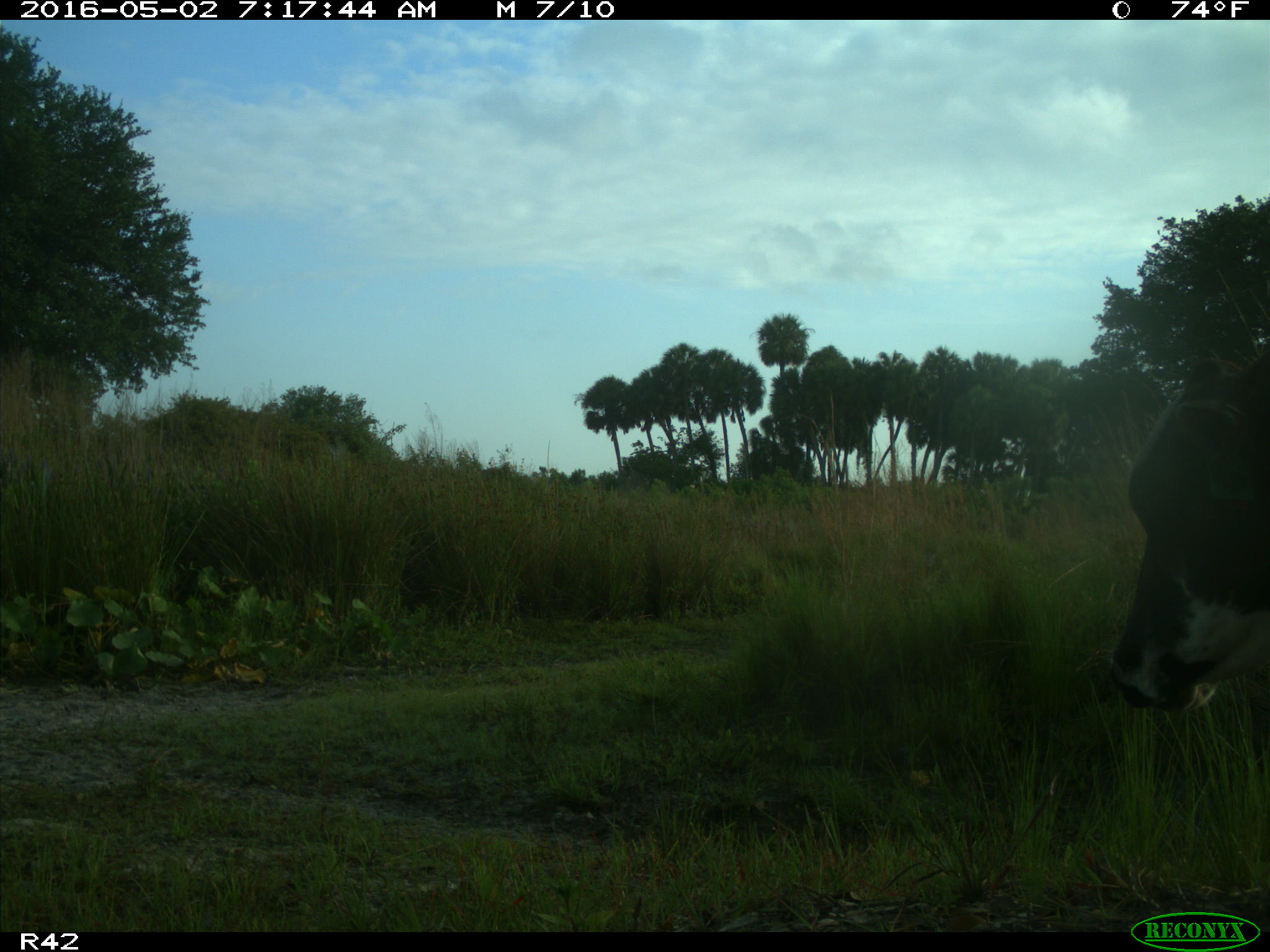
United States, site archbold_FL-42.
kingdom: Animalia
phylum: Chordata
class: Mammalia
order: Artiodactyla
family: Bovidae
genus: Bos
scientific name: Bos taurus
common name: domestic cow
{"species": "Bos taurus (domestic cow)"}